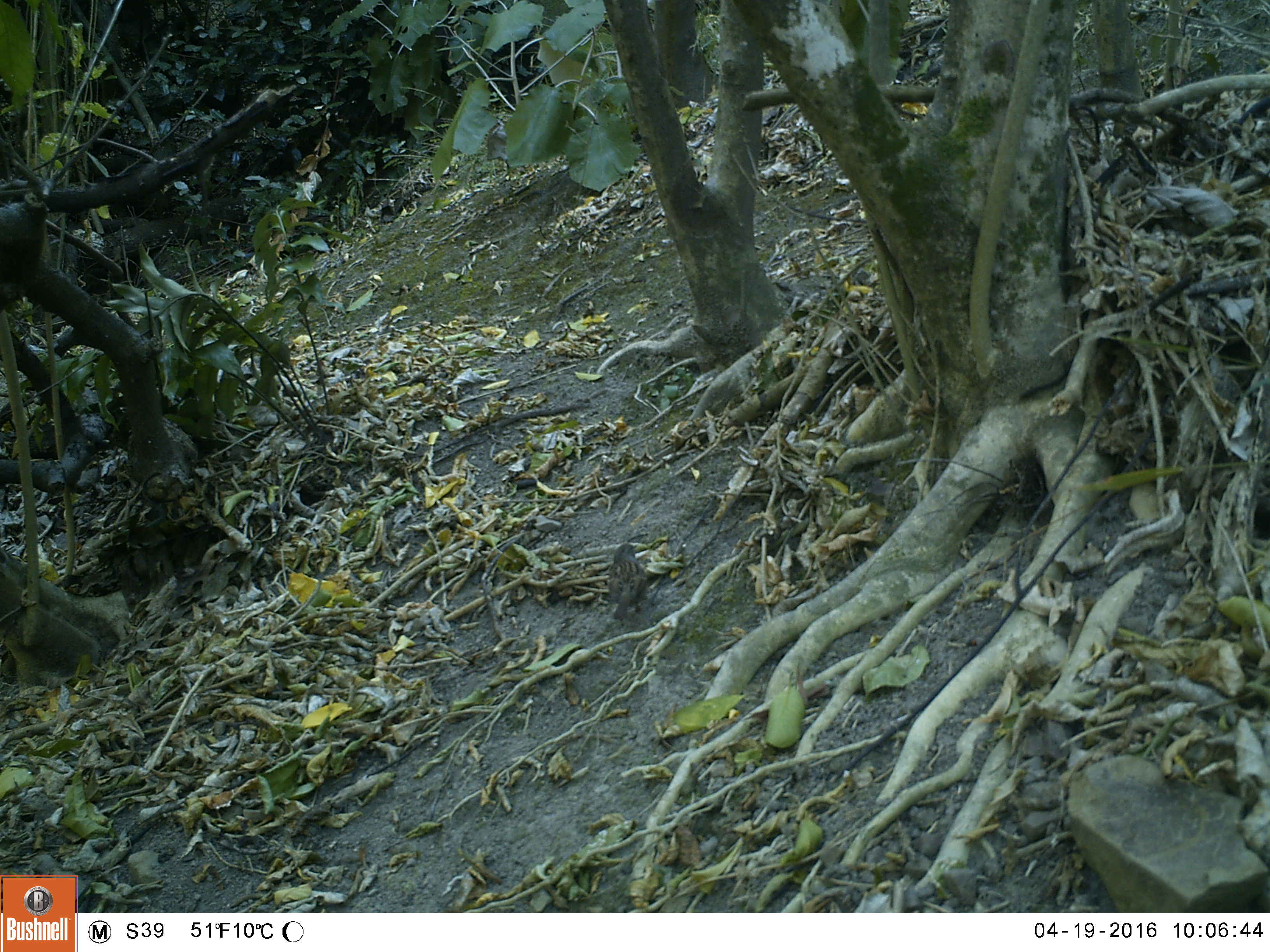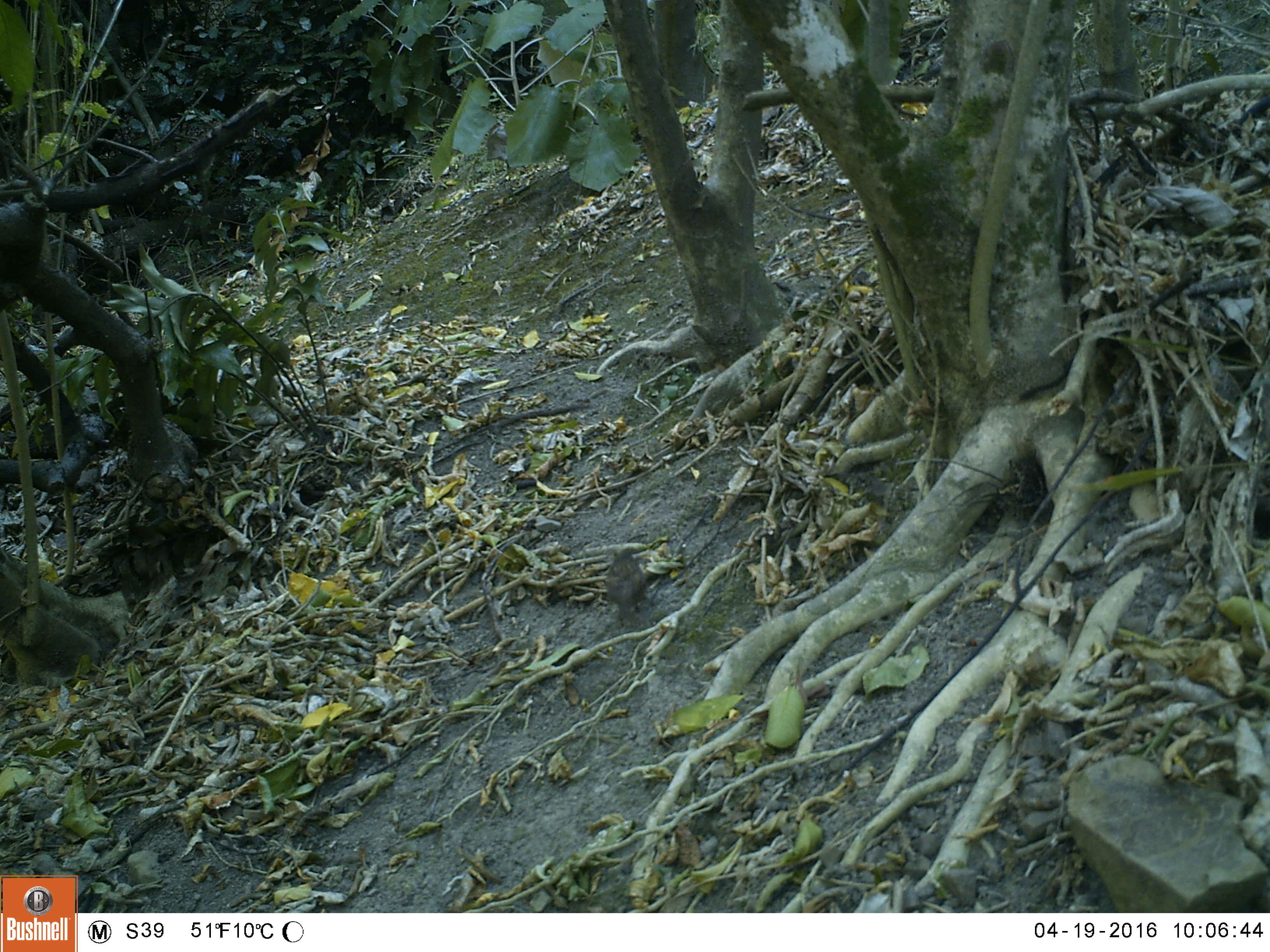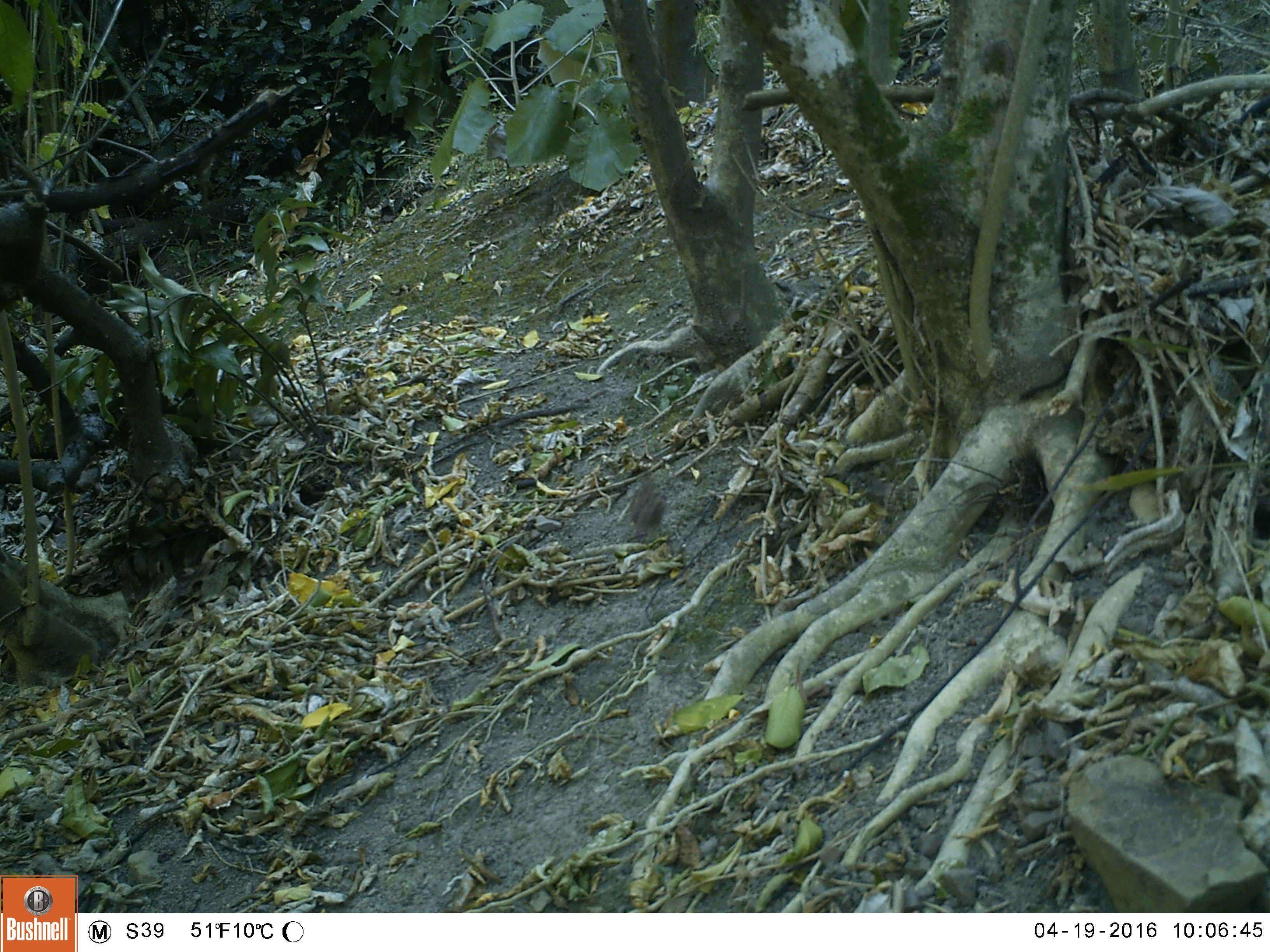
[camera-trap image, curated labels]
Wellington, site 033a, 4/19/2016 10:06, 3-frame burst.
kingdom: Animalia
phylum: Chordata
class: Aves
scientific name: Aves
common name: bird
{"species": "bird (Aves)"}